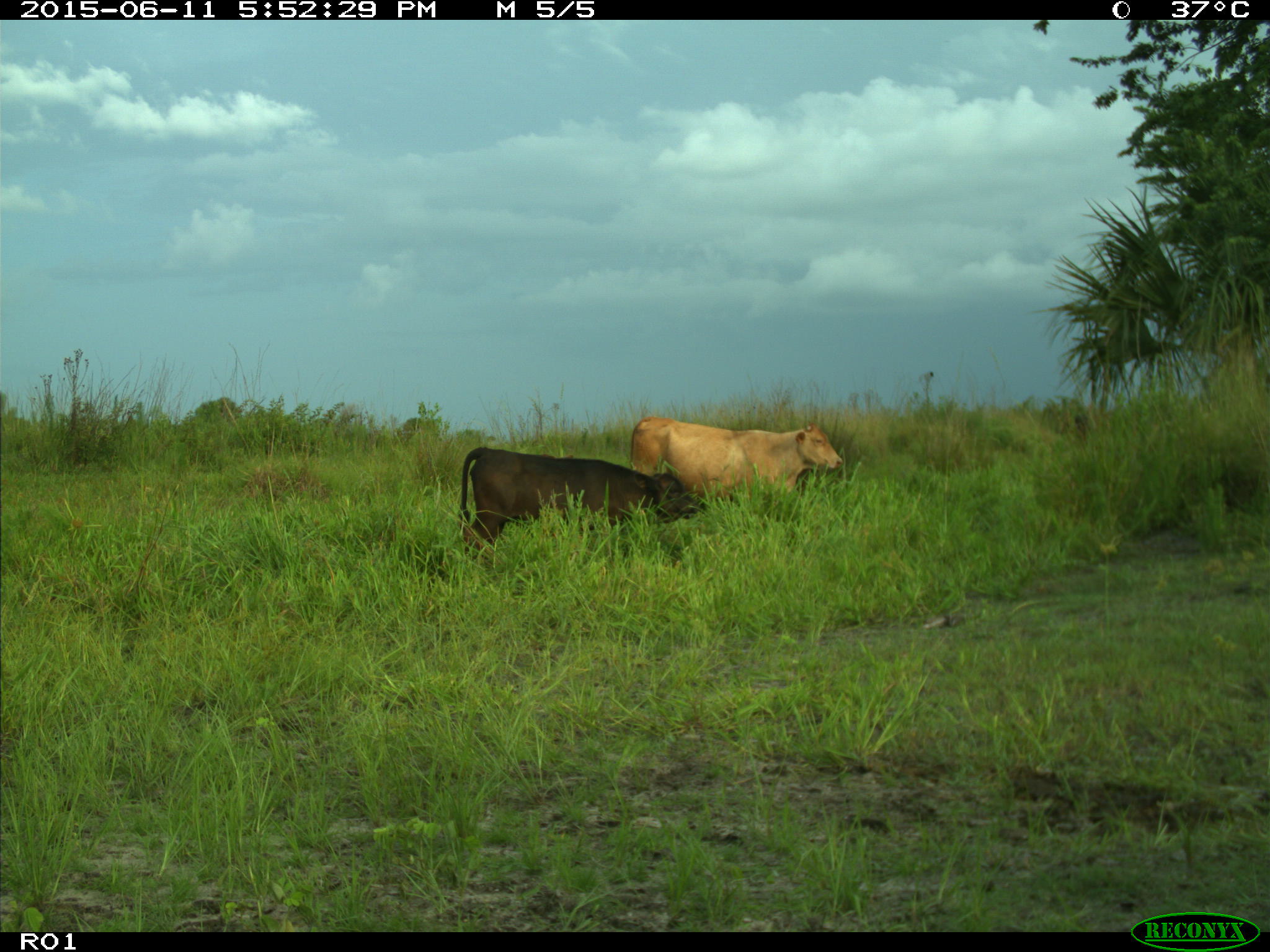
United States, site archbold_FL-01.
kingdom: Animalia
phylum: Chordata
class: Mammalia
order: Artiodactyla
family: Bovidae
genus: Bos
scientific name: Bos taurus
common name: domestic cow